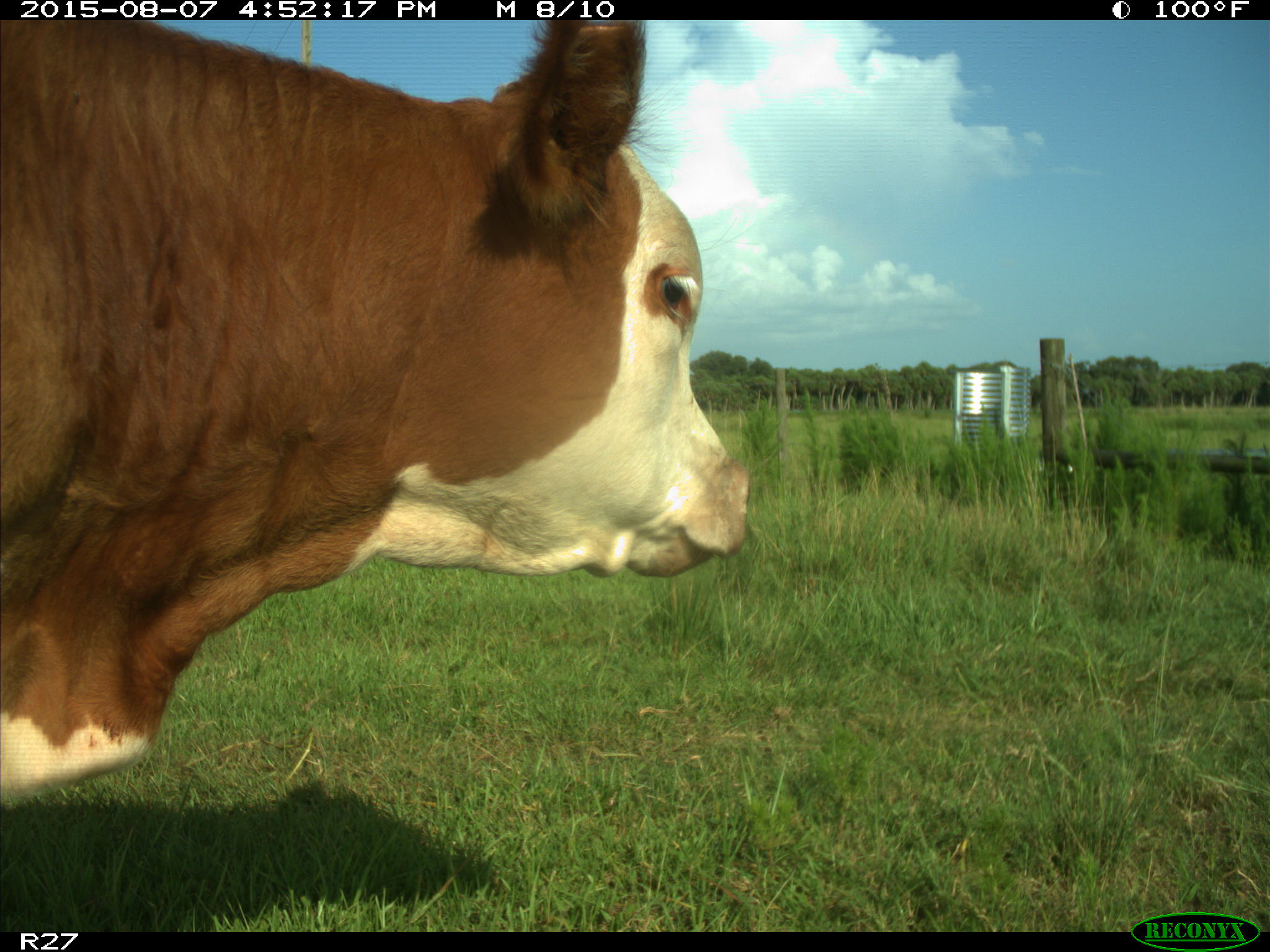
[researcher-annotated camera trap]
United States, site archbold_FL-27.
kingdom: Animalia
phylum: Chordata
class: Mammalia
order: Artiodactyla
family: Bovidae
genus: Bos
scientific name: Bos taurus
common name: domestic cow